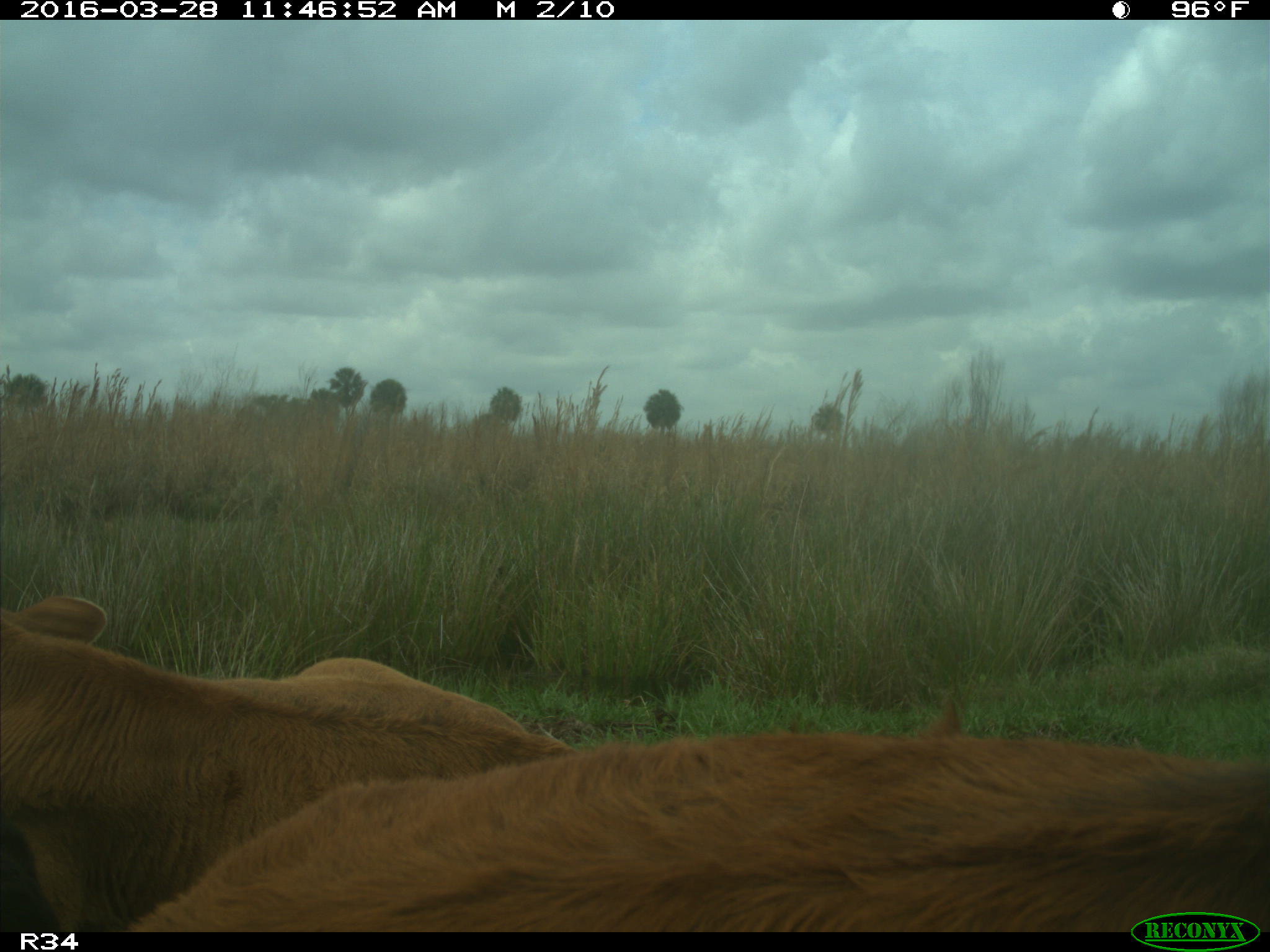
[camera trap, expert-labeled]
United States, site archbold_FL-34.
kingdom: Animalia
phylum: Chordata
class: Mammalia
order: Artiodactyla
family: Bovidae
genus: Bos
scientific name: Bos taurus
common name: domestic cow